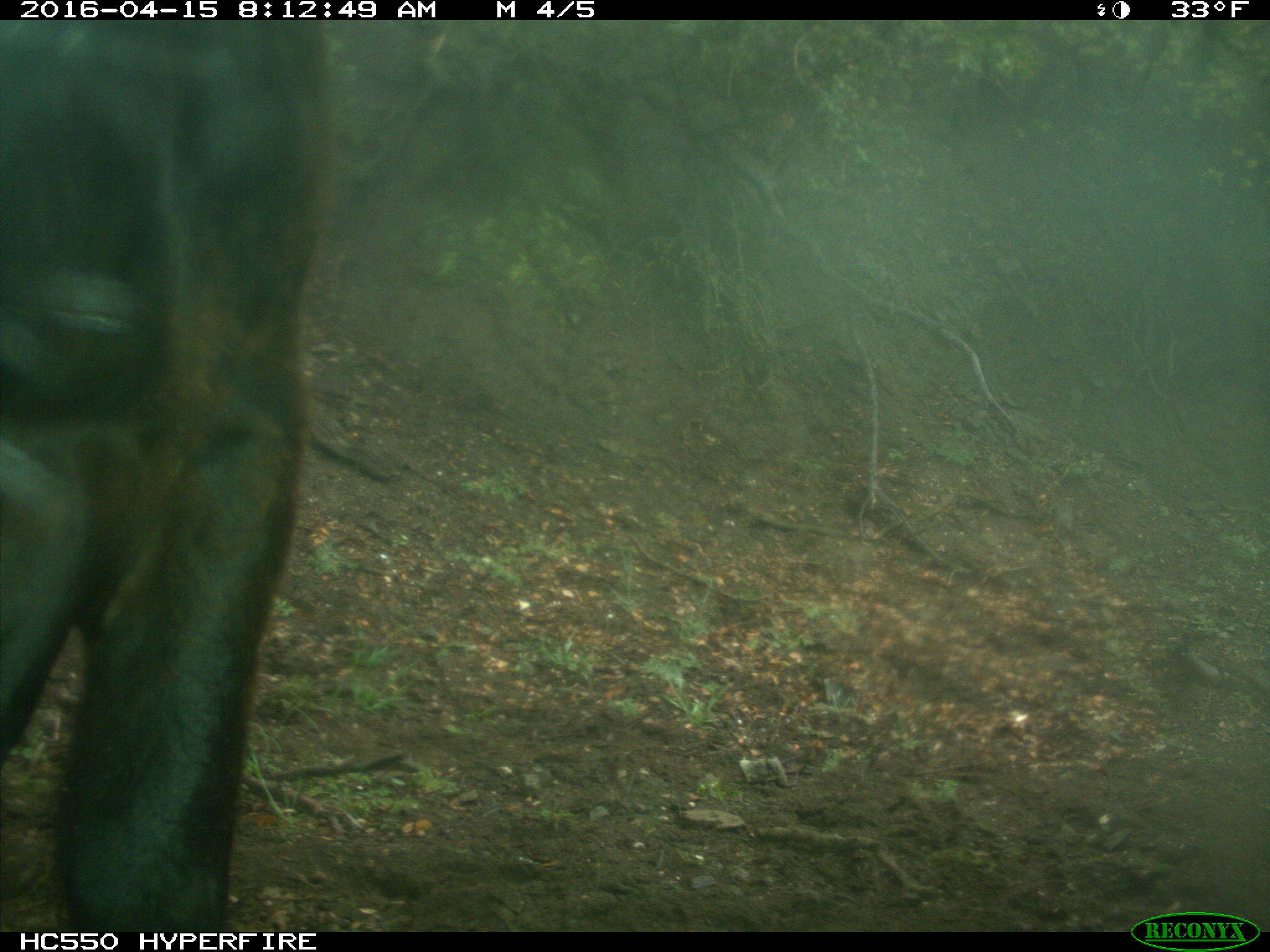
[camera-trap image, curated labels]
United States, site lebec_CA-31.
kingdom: Animalia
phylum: Chordata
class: Mammalia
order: Artiodactyla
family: Bovidae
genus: Bos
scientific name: Bos taurus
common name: domestic cow